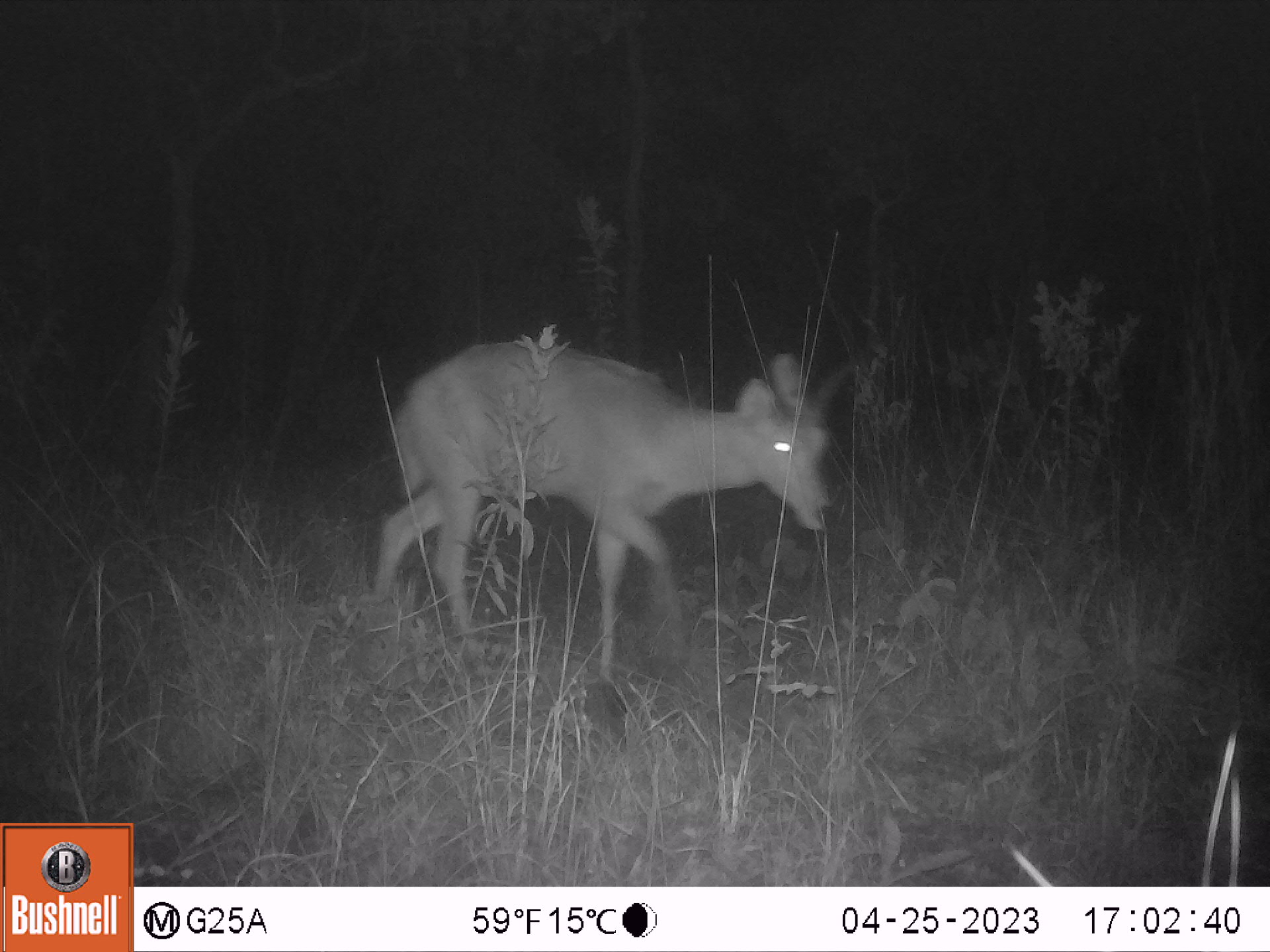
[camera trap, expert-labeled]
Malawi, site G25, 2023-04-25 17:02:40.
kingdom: Animalia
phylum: Chordata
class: Mammalia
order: Artiodactyla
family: Bovidae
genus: Redunca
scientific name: Redunca arundinum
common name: southern reedbuck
Southern reedbuck (Redunca arundinum), count 1.